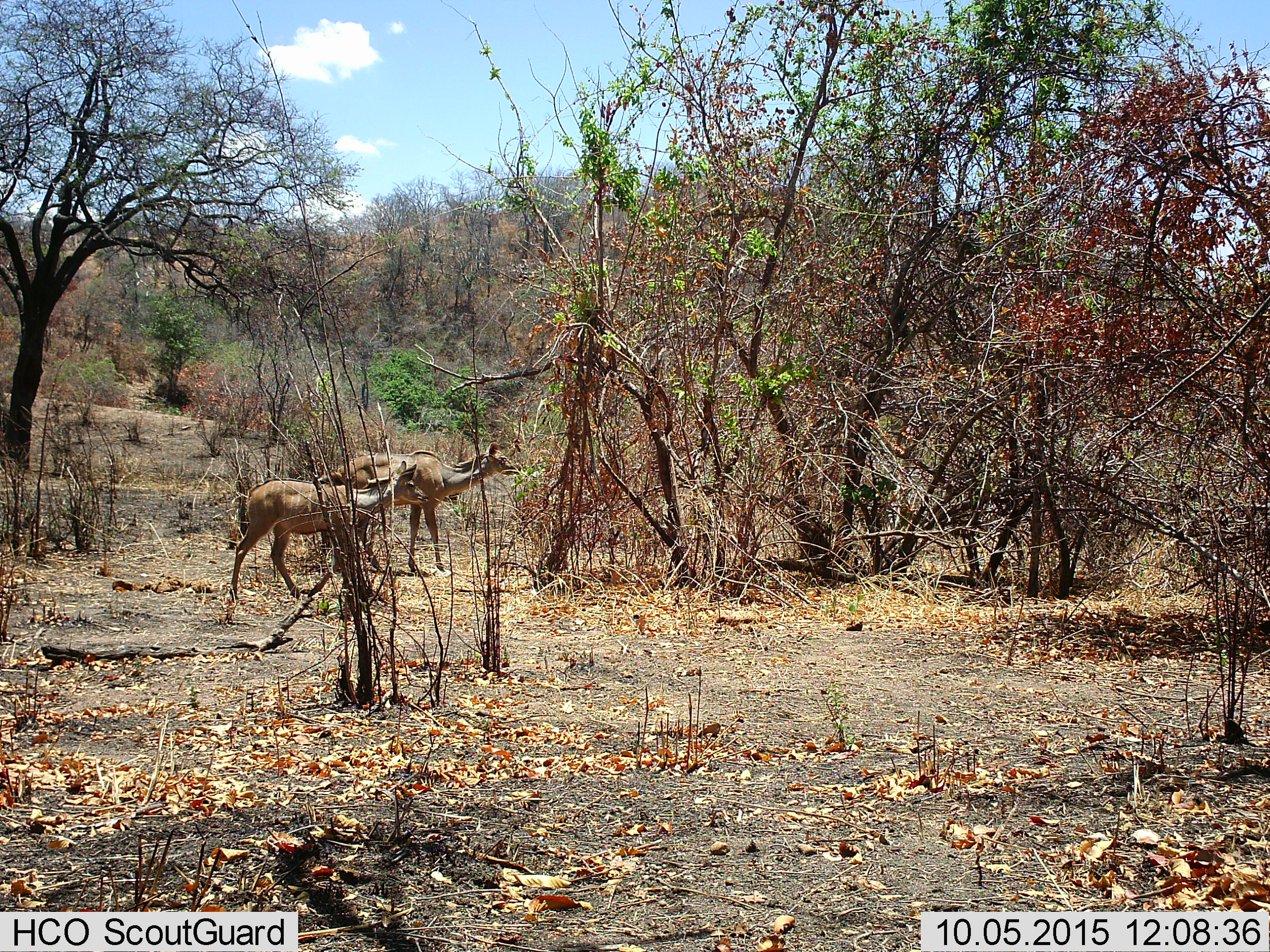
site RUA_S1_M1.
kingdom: Animalia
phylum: Chordata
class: Mammalia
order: Artiodactyla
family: Bovidae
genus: Tragelaphus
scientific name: Tragelaphus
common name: kudu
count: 2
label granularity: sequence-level